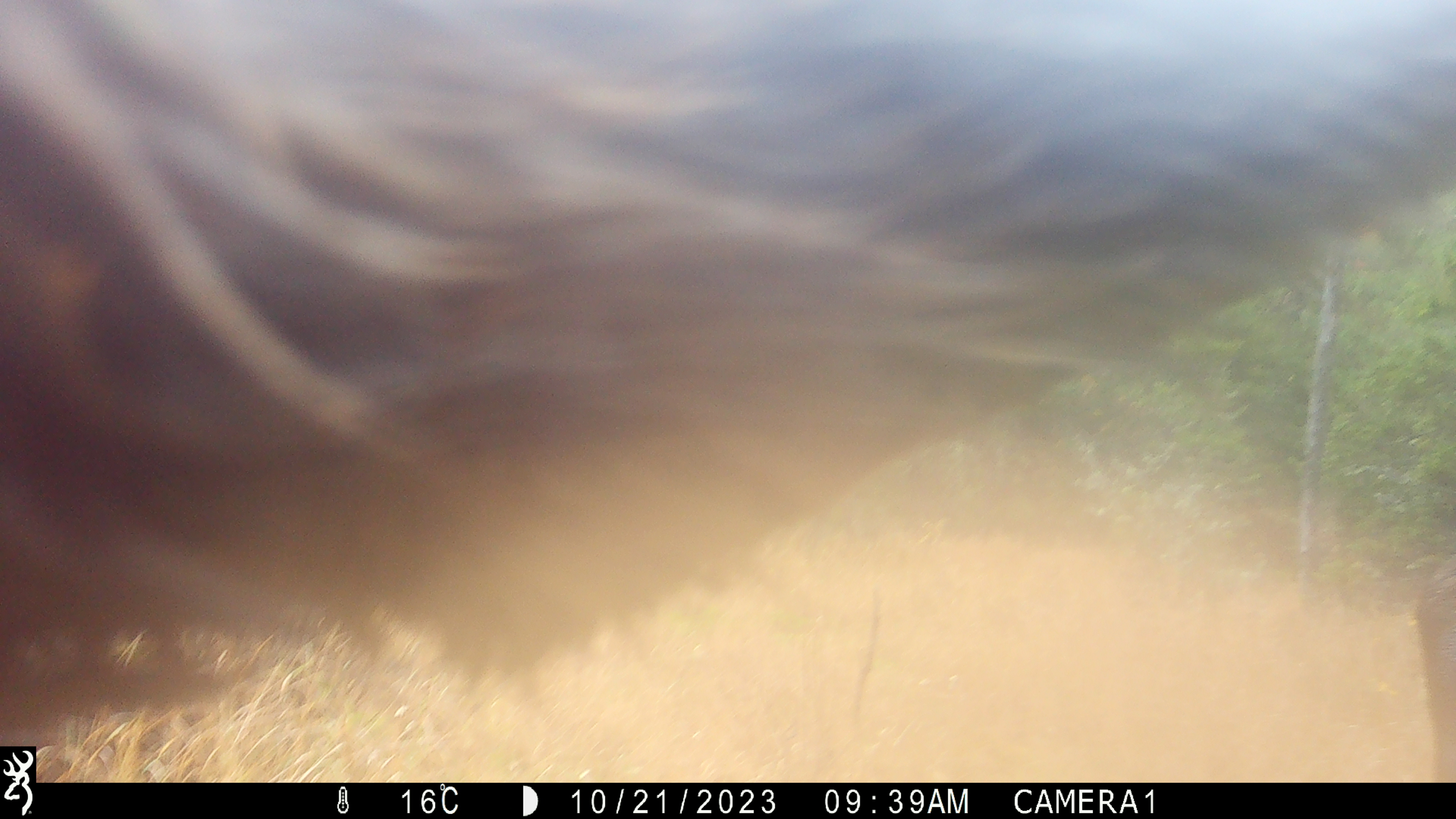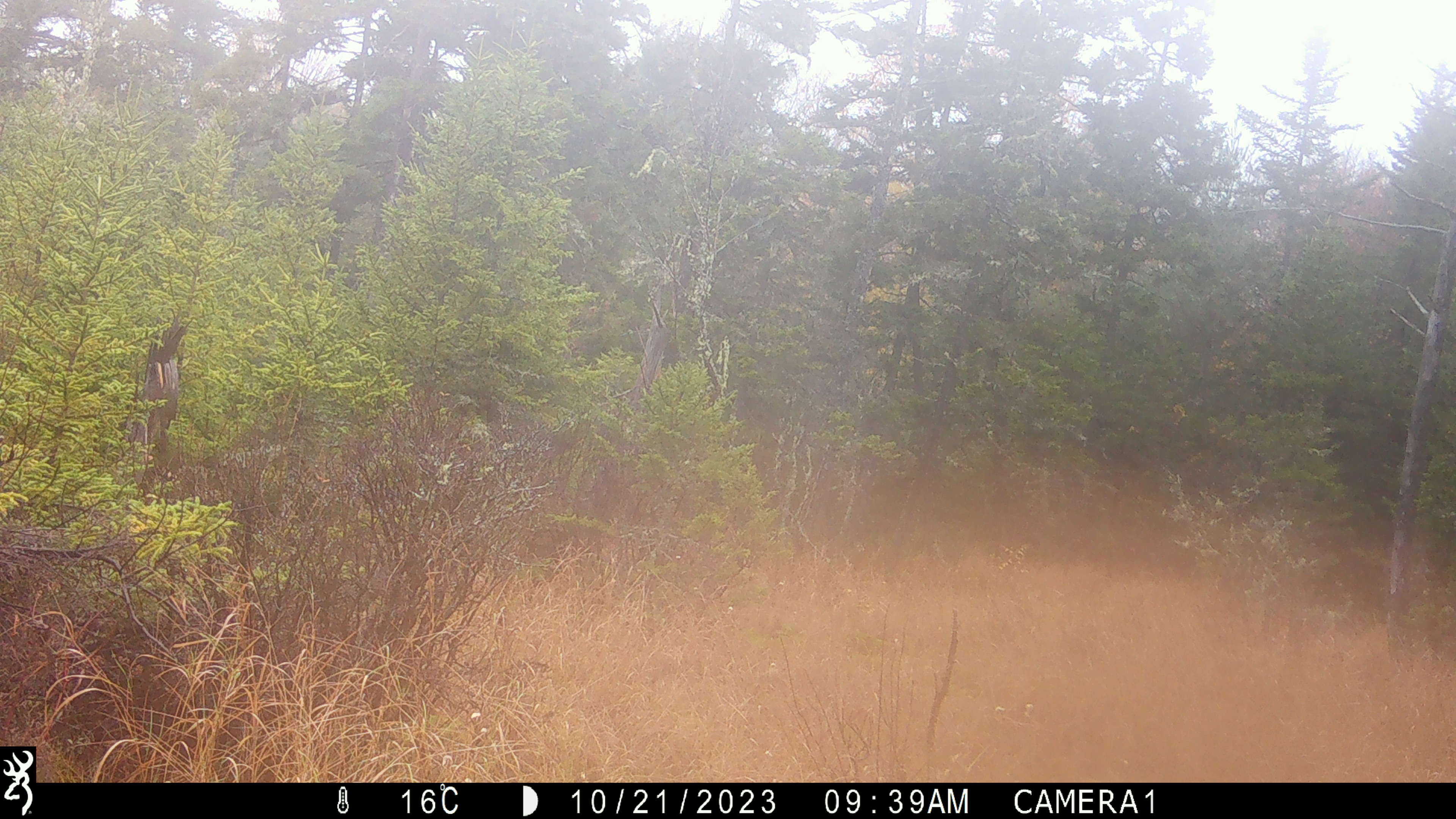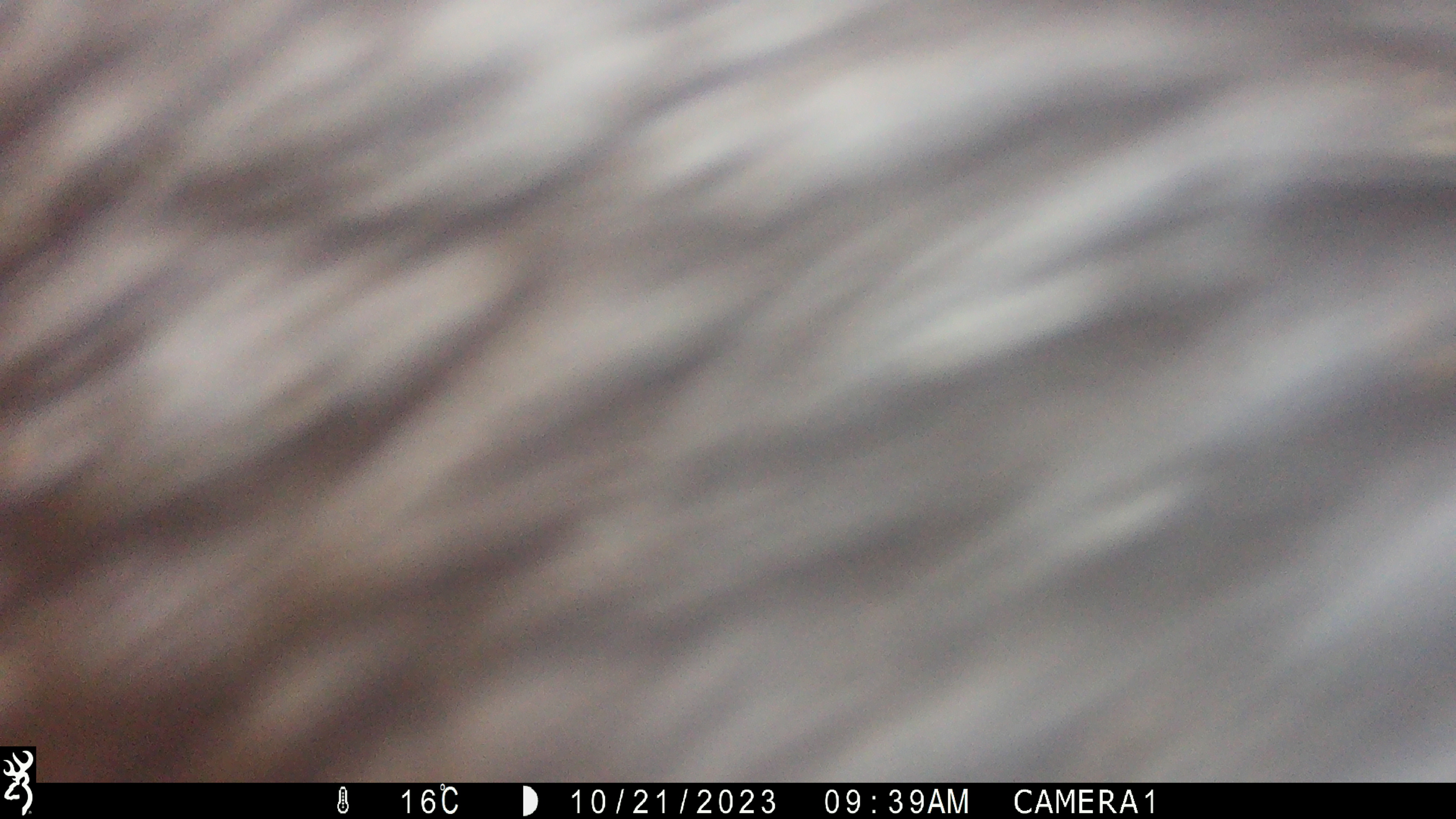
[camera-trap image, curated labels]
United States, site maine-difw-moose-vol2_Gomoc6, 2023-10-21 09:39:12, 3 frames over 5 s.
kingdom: Animalia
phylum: Chordata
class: Mammalia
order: Artiodactyla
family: Cervidae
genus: Alces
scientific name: Alces alces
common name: moose